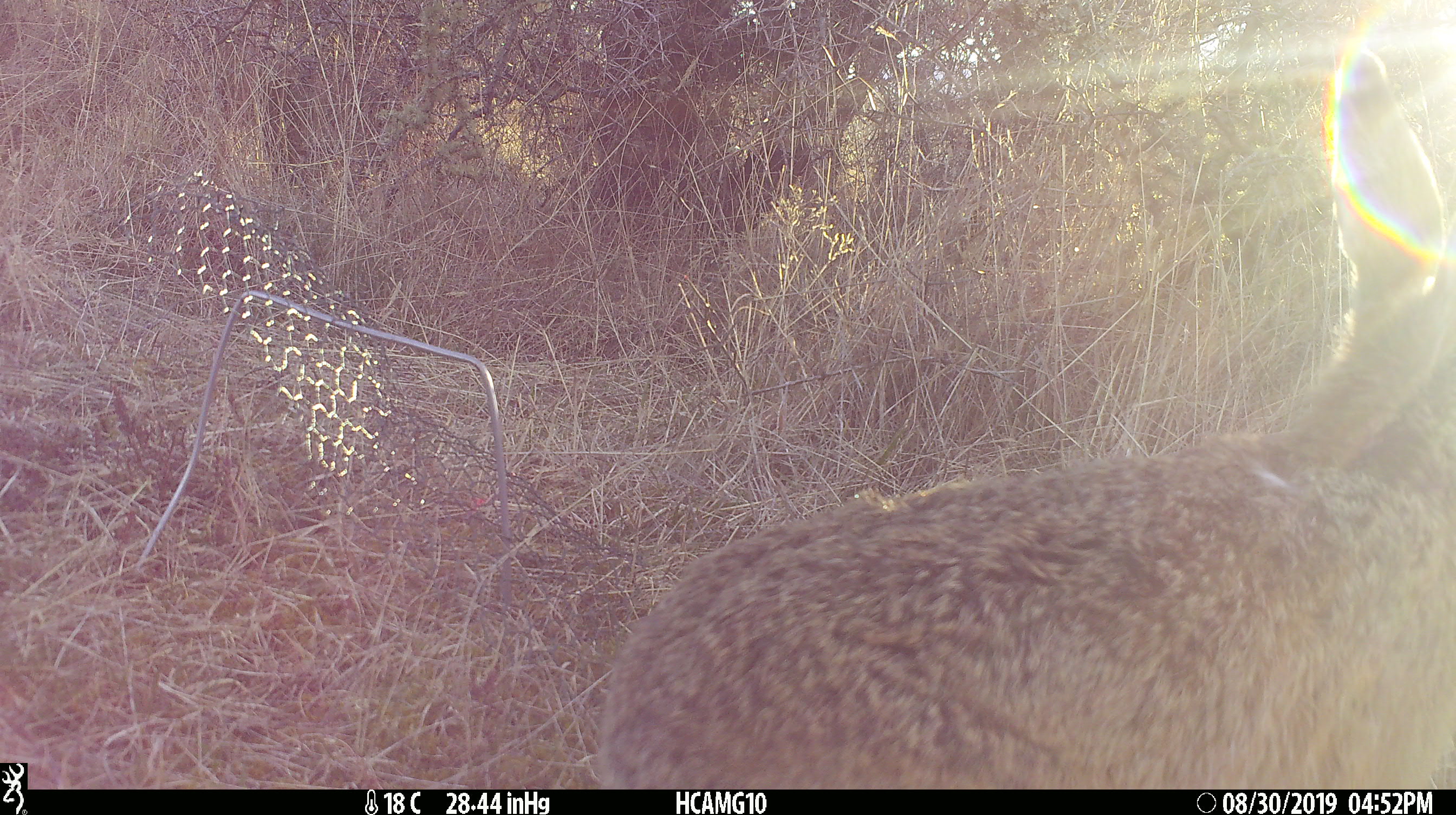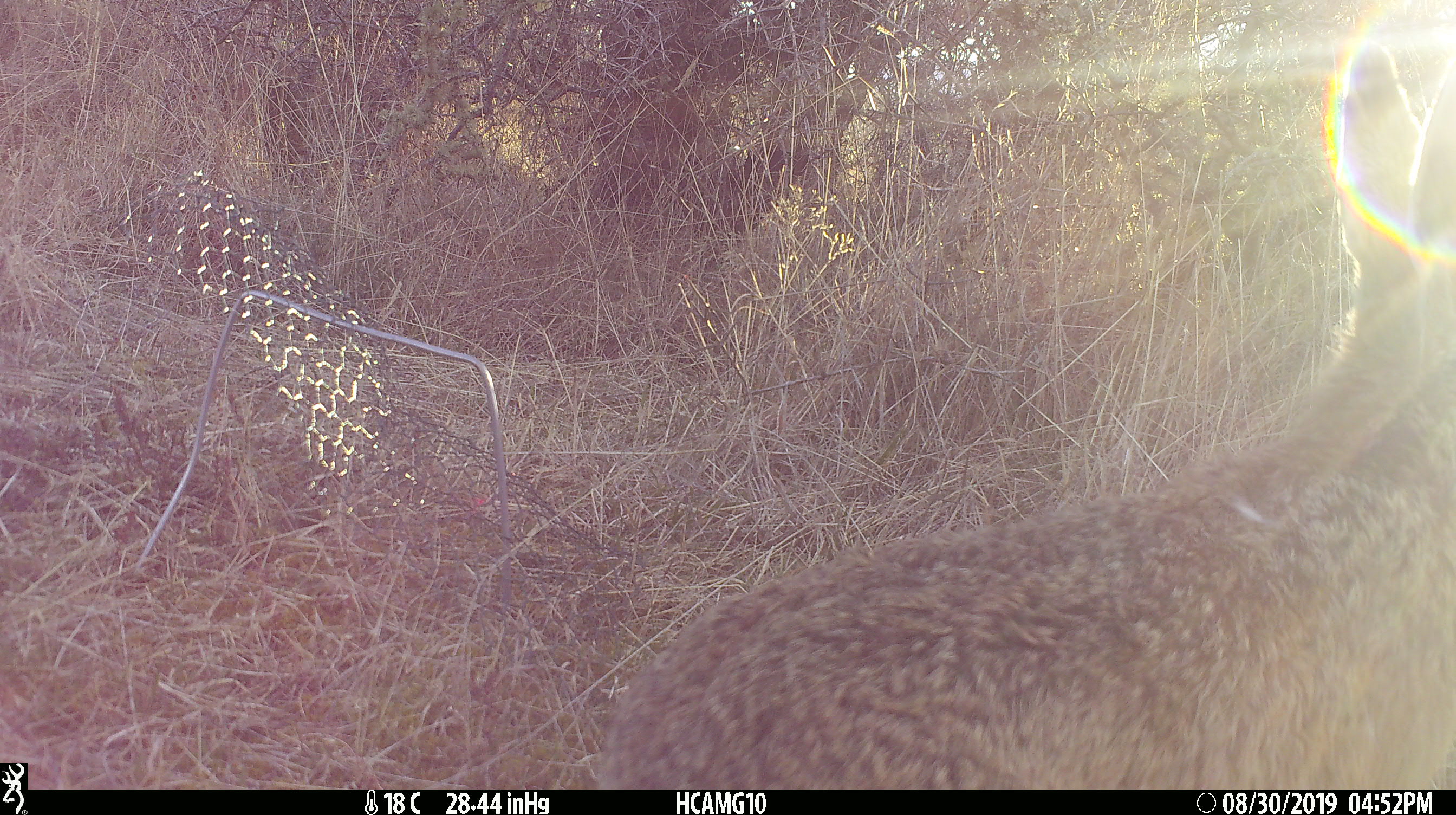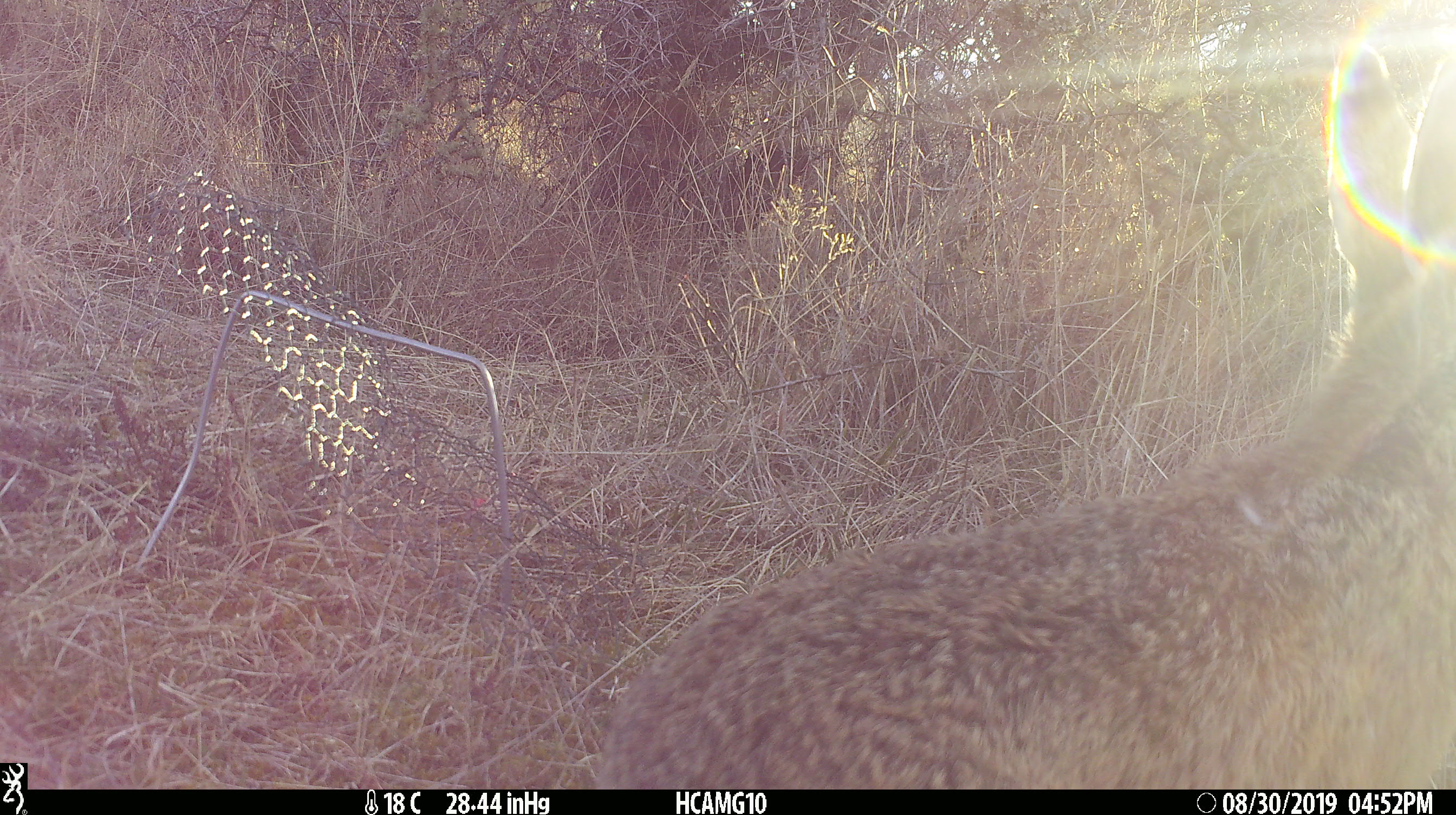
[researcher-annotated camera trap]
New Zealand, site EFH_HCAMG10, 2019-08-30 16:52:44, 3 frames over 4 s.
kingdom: Animalia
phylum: Chordata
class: Mammalia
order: Lagomorpha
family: Leporidae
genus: Lepus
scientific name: Lepus europaeus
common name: brown hare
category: hare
Hare (brown hare) (Lepus europaeus).